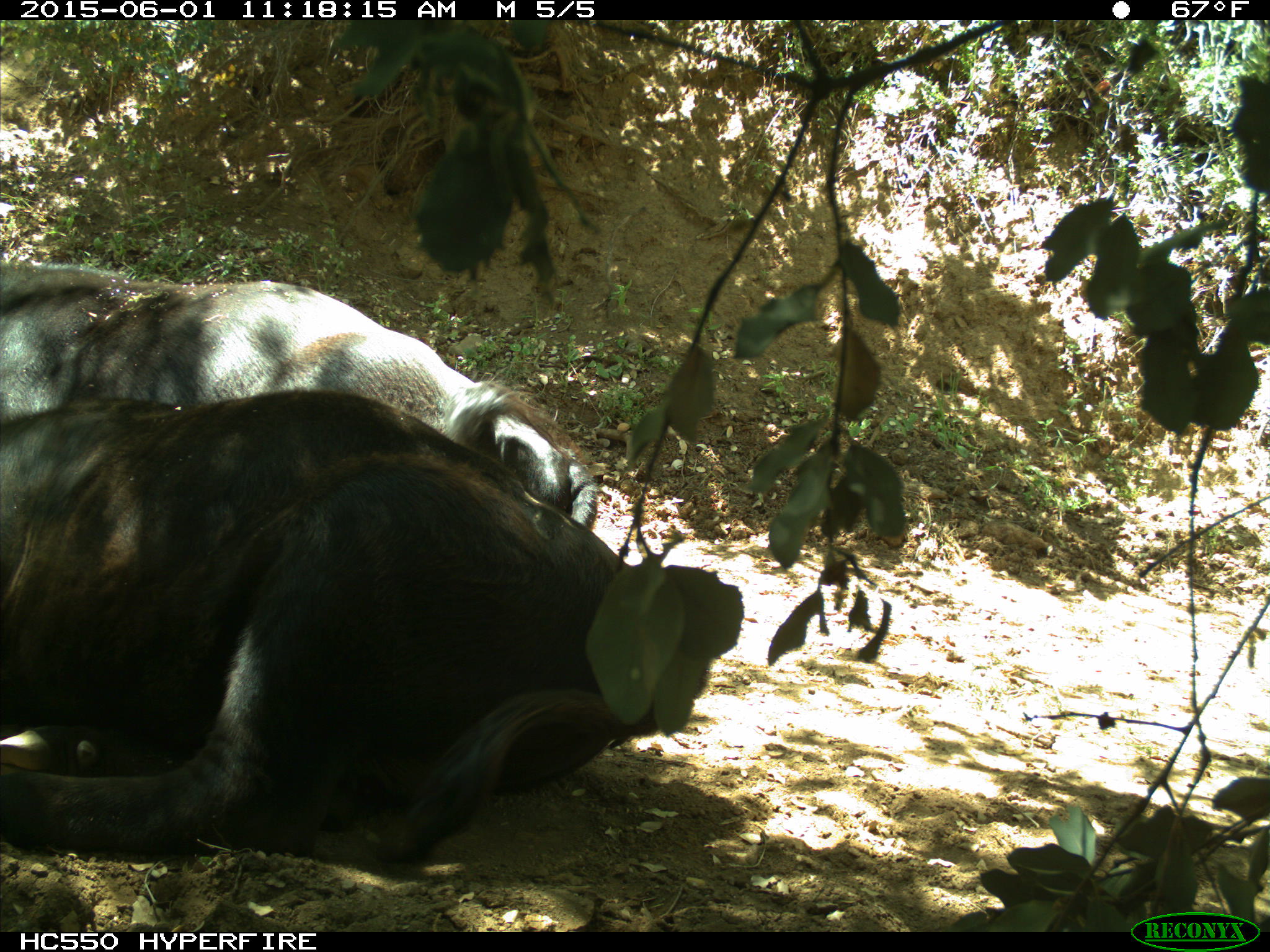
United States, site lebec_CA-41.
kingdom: Animalia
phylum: Chordata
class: Mammalia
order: Artiodactyla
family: Bovidae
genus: Bos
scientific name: Bos taurus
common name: domestic cow